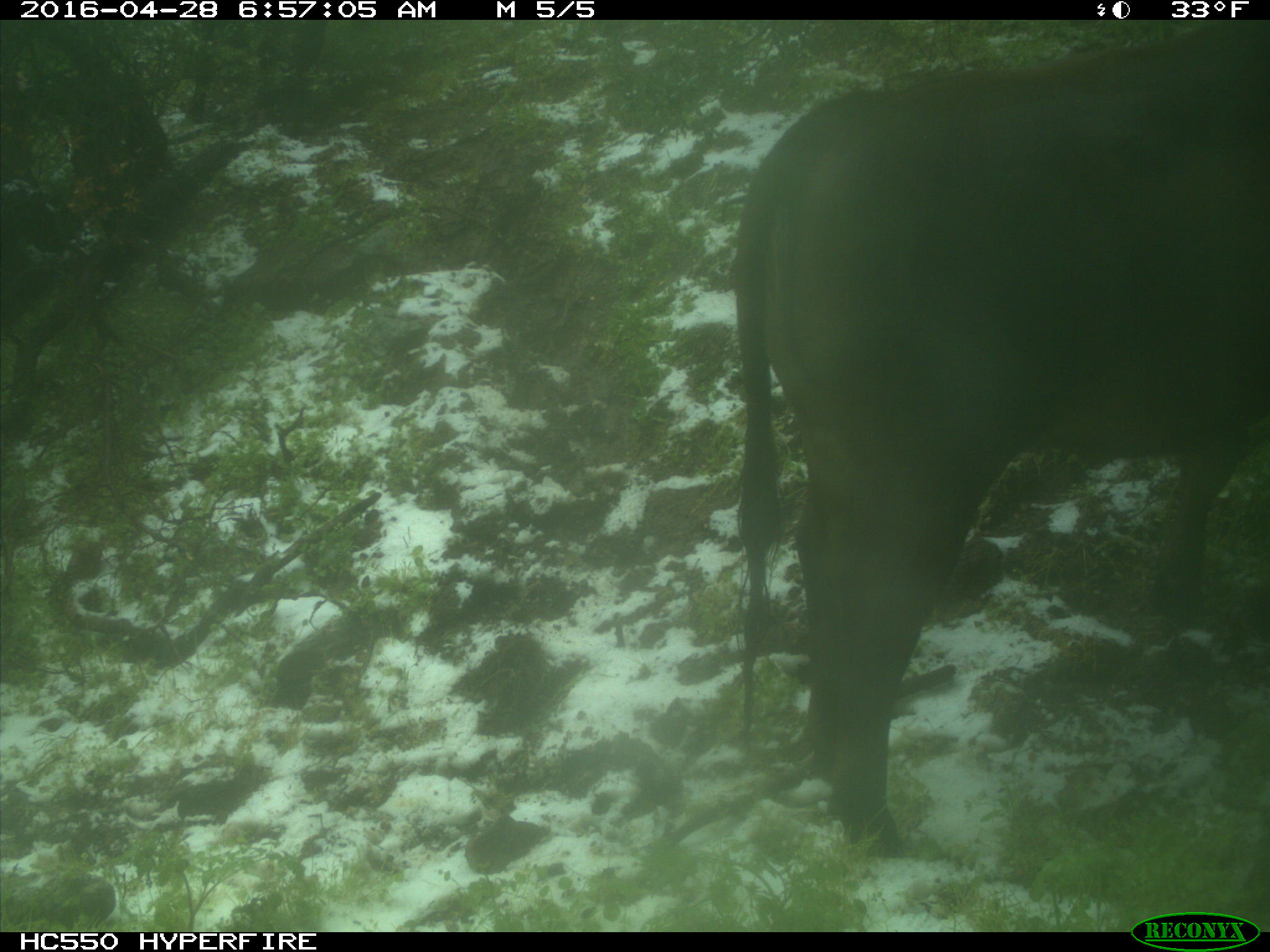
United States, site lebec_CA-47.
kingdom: Animalia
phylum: Chordata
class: Mammalia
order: Artiodactyla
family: Bovidae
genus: Bos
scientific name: Bos taurus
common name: domestic cow